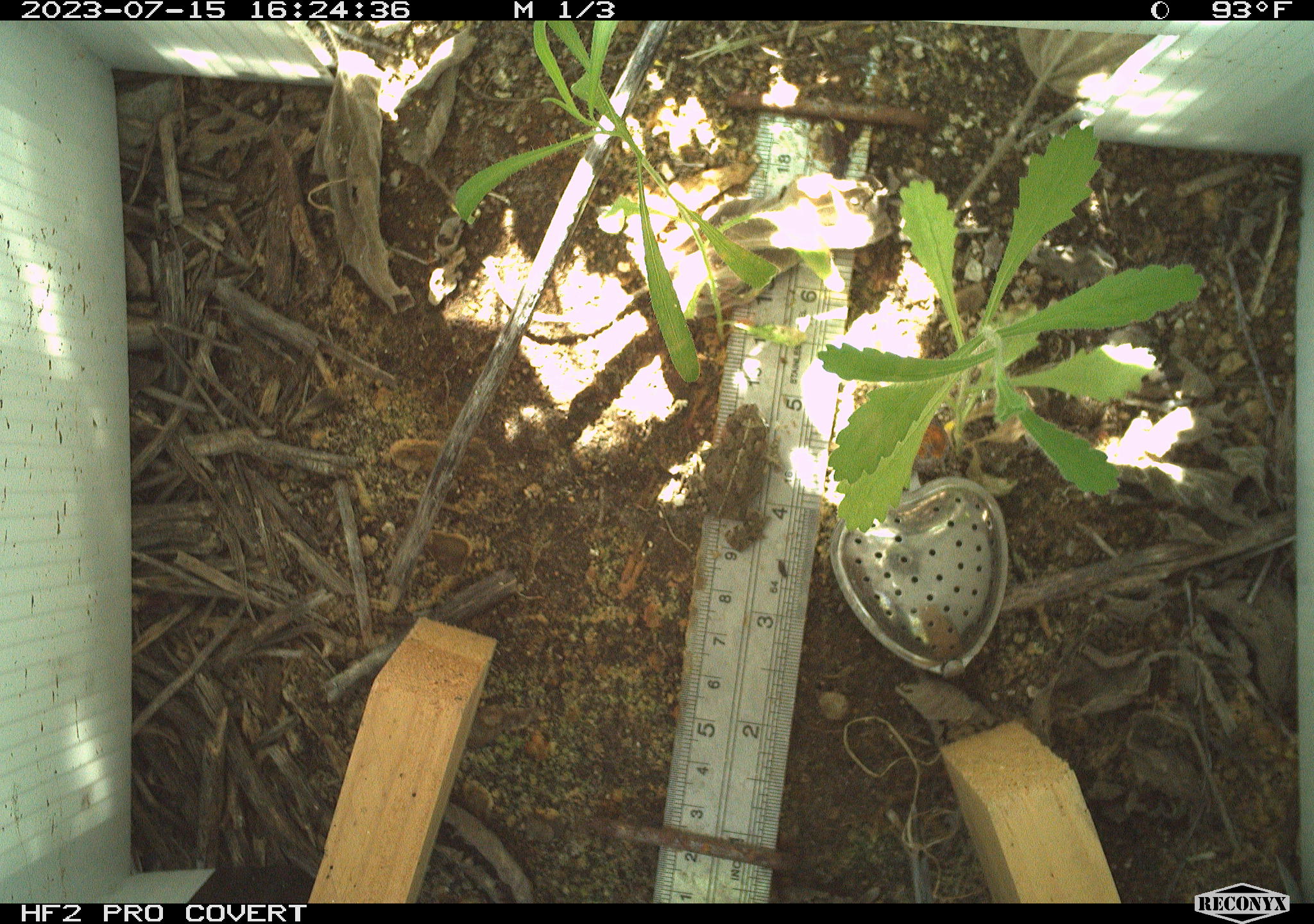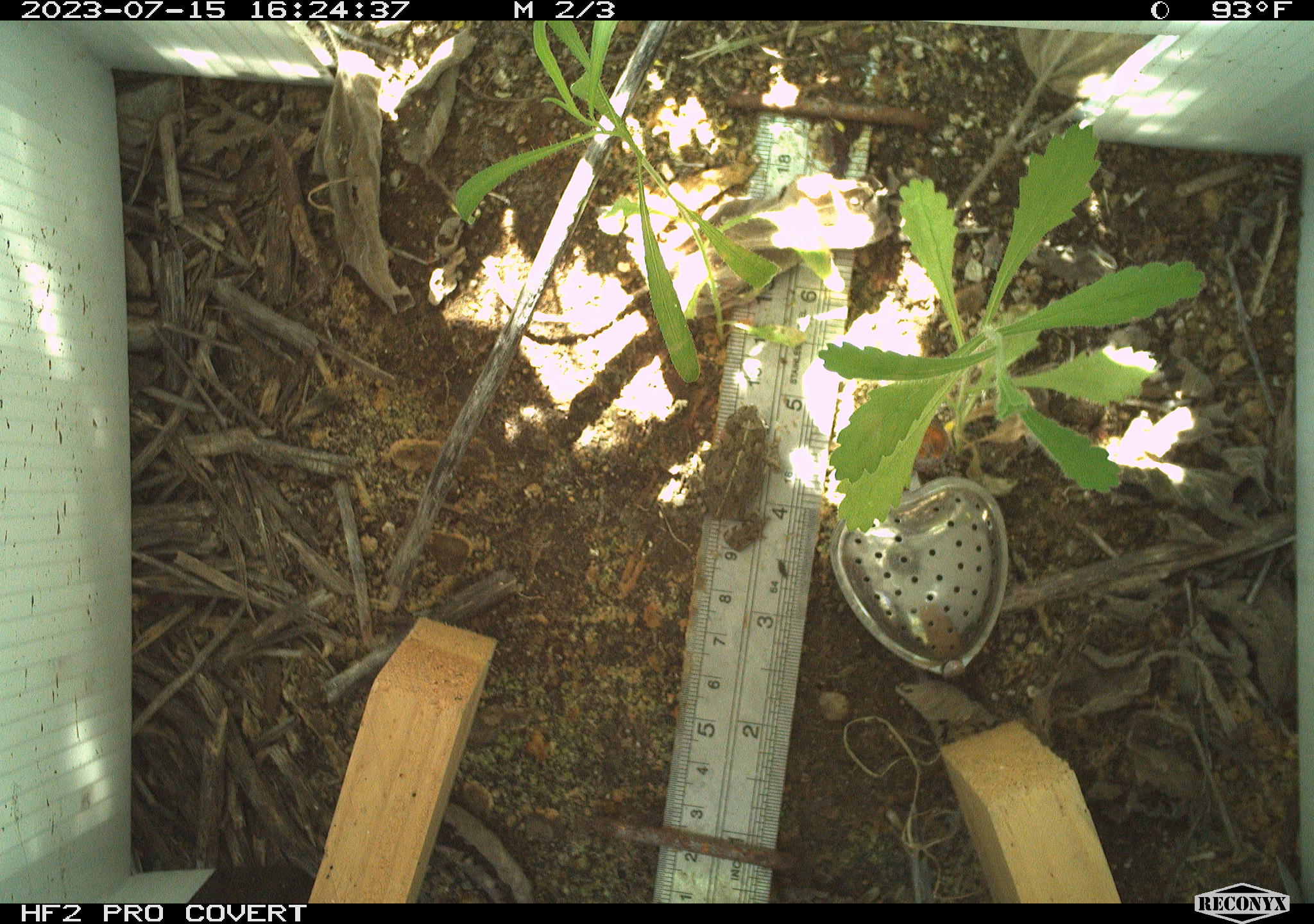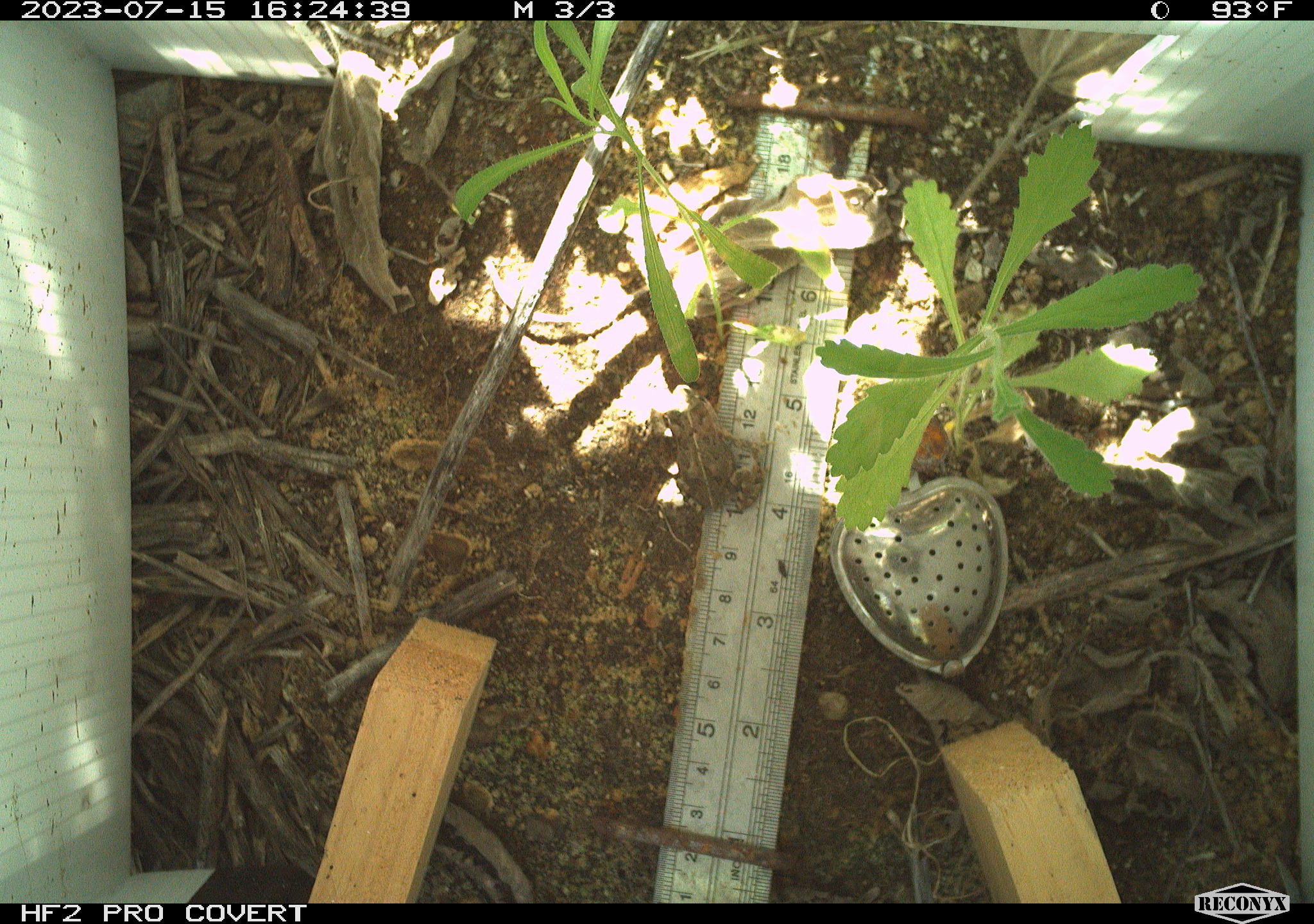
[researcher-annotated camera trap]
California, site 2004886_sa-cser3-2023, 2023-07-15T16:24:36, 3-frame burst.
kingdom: Animalia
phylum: Chordata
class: Amphibia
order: Anura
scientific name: Anura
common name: frogs